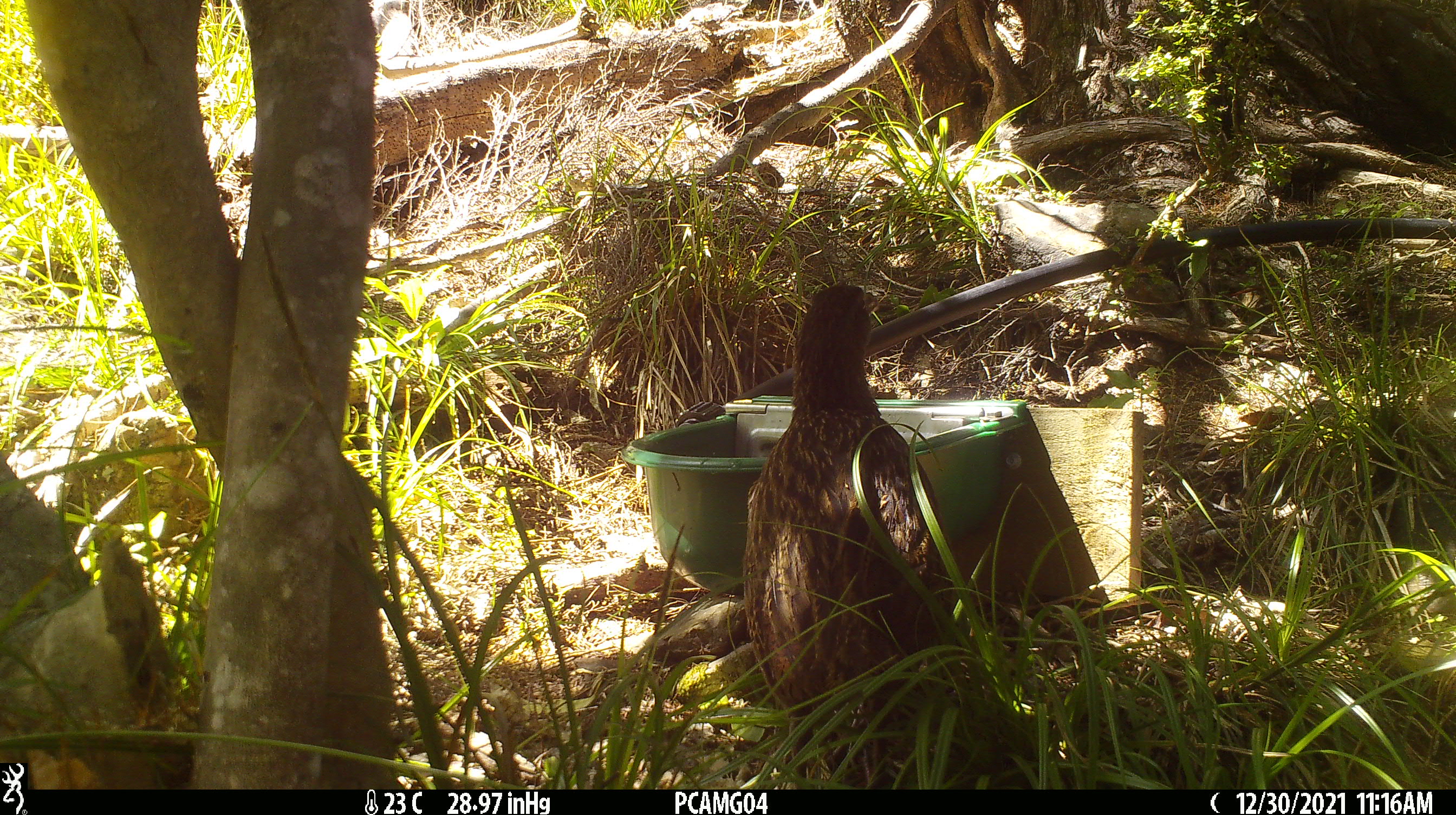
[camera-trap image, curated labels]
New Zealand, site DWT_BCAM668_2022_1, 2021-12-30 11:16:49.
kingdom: Animalia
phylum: Chordata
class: Aves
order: Gruiformes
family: Rallidae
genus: Gallirallus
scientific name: Gallirallus australis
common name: weka